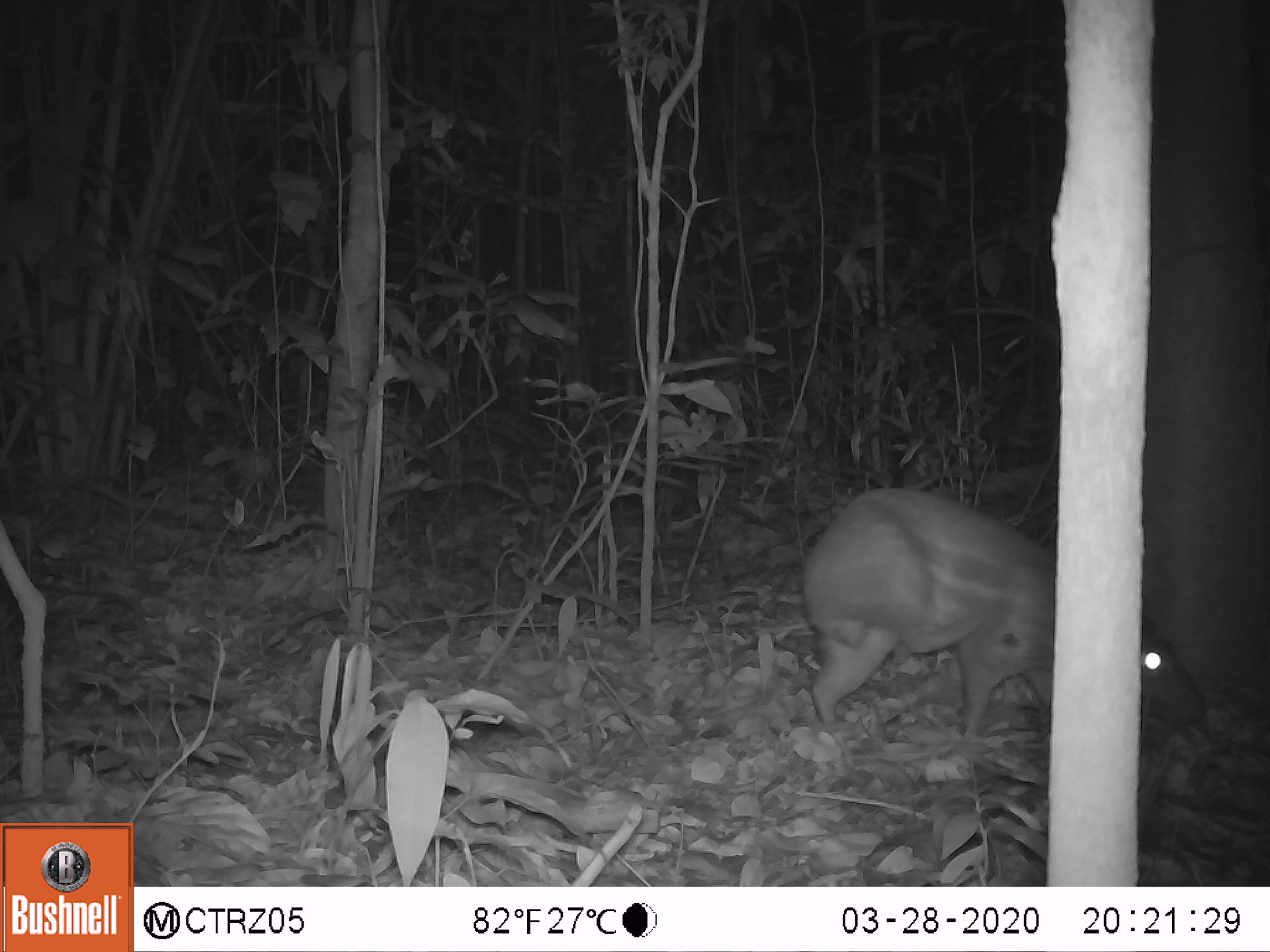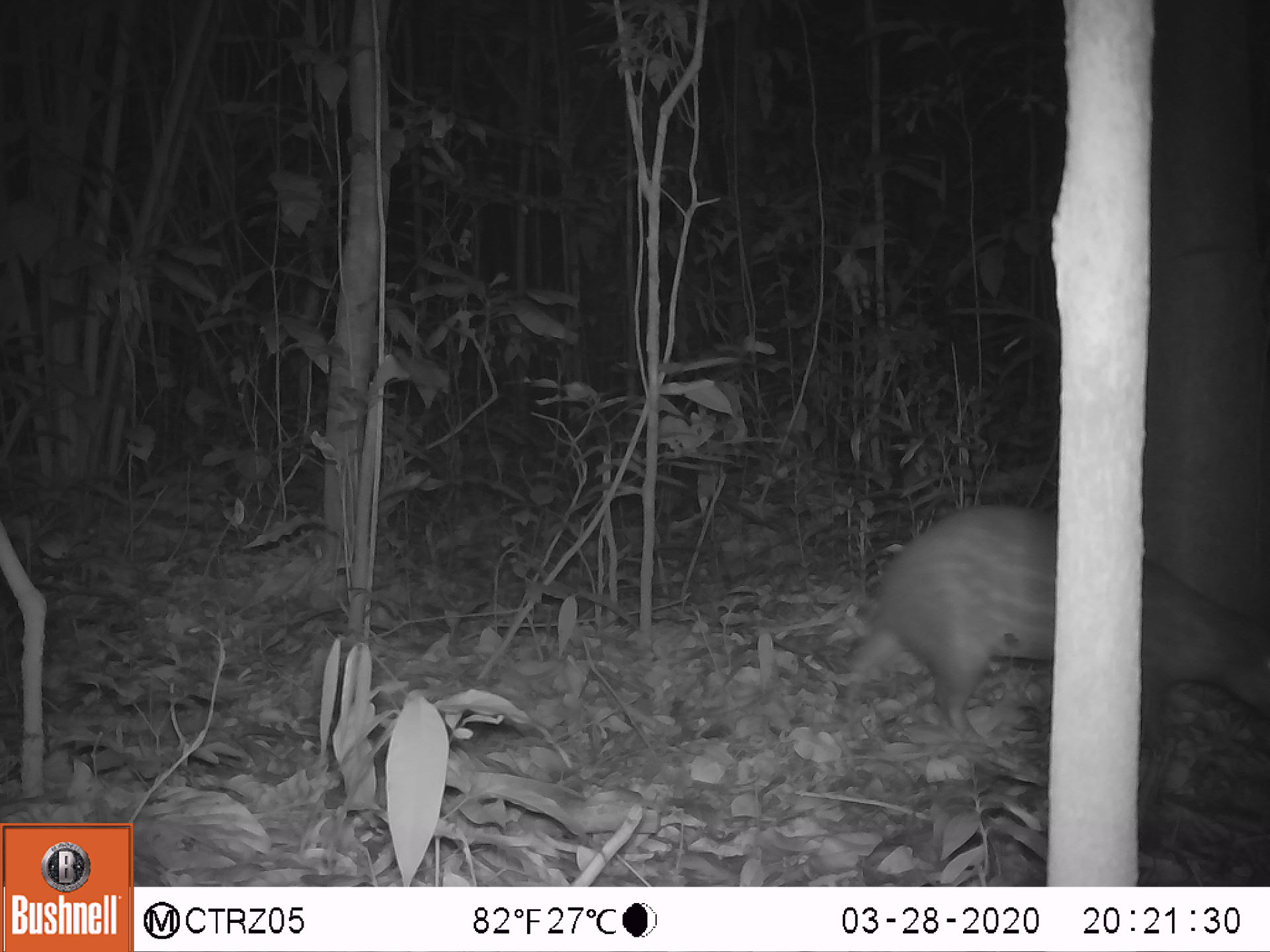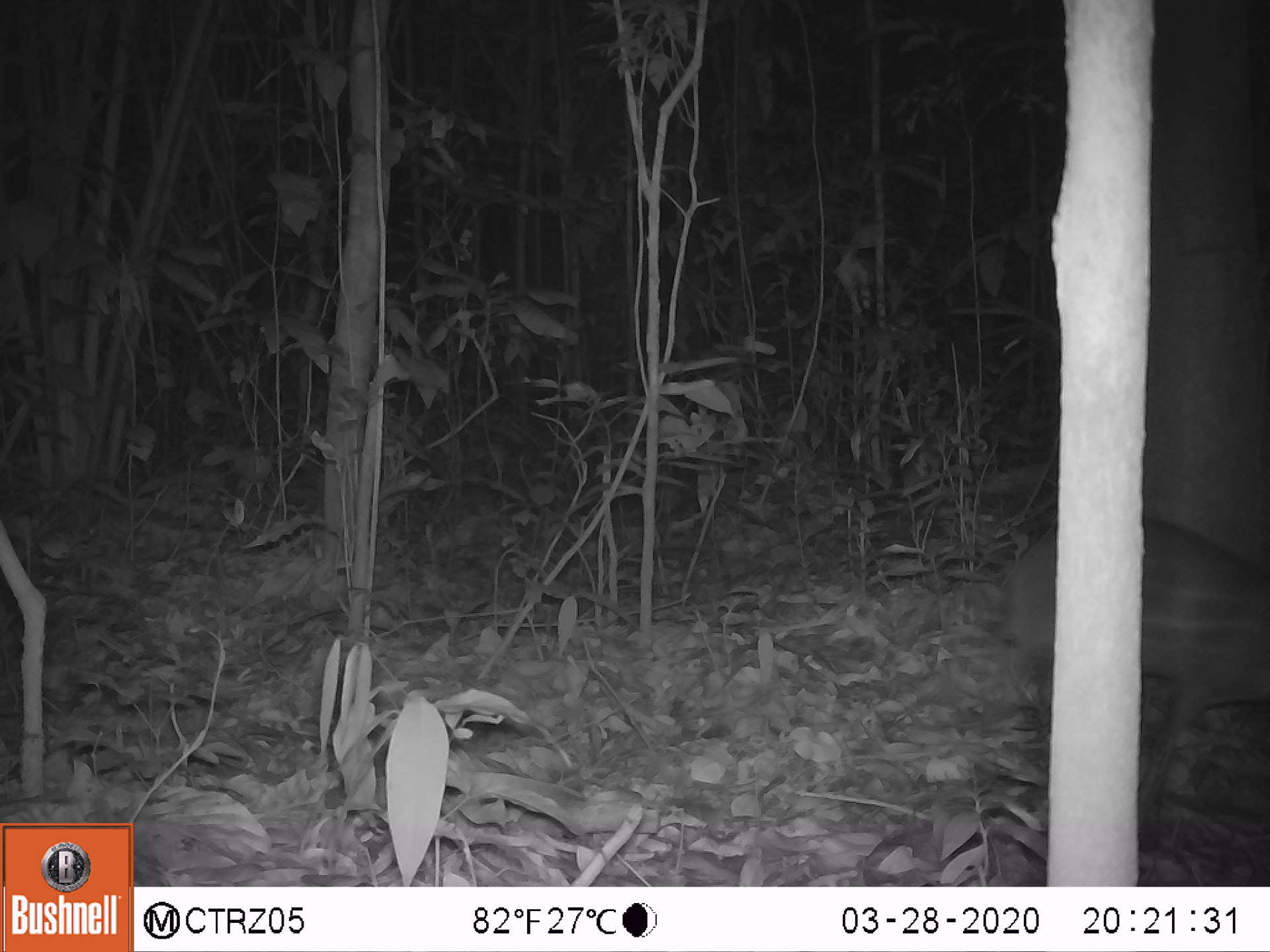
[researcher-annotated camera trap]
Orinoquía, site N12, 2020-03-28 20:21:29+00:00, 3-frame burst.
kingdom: Animalia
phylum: Chordata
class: Mammalia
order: Rodentia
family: Cuniculidae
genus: Cuniculus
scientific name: Cuniculus paca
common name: spotted paca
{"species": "spotted paca (Cuniculus paca)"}